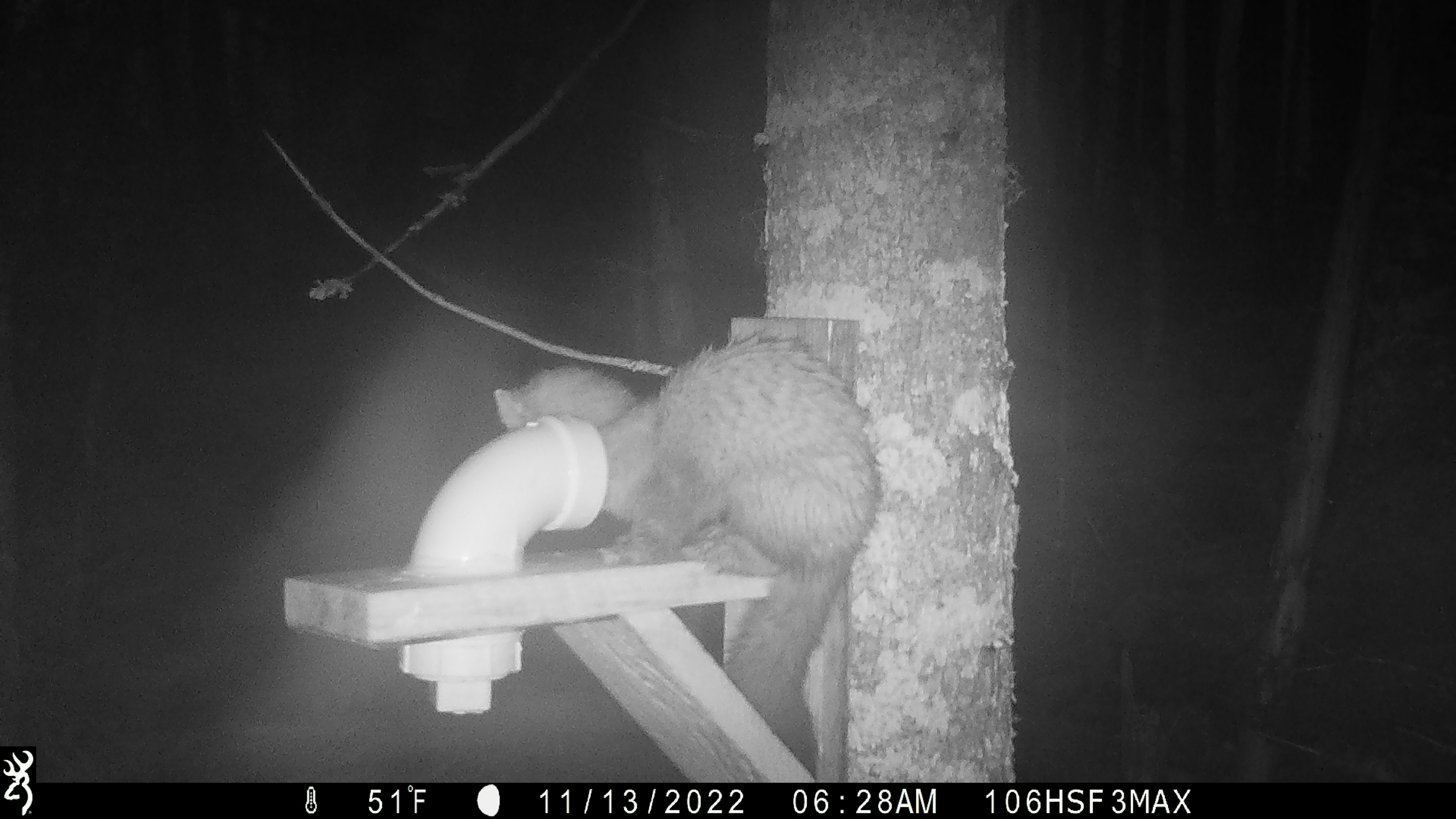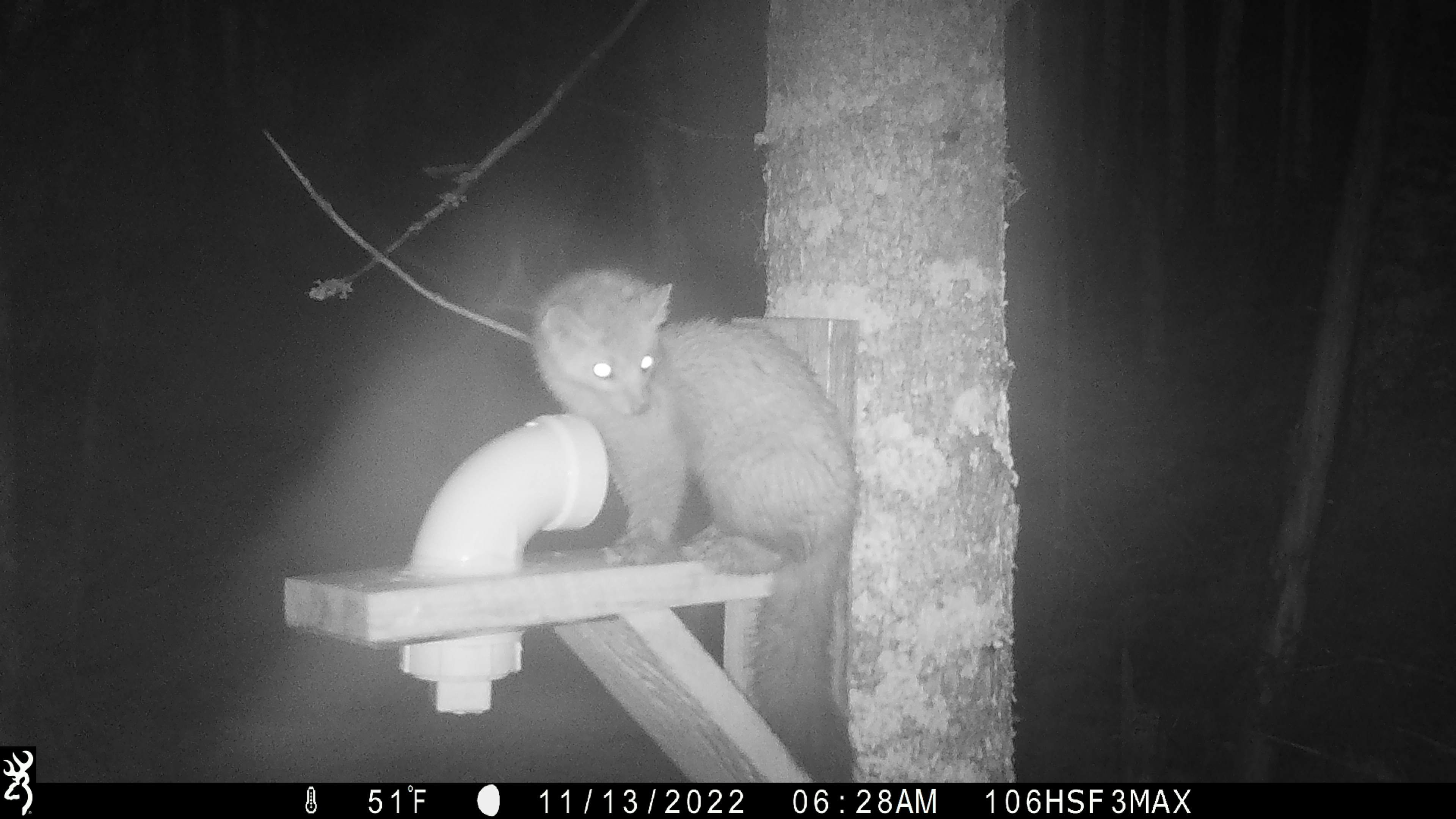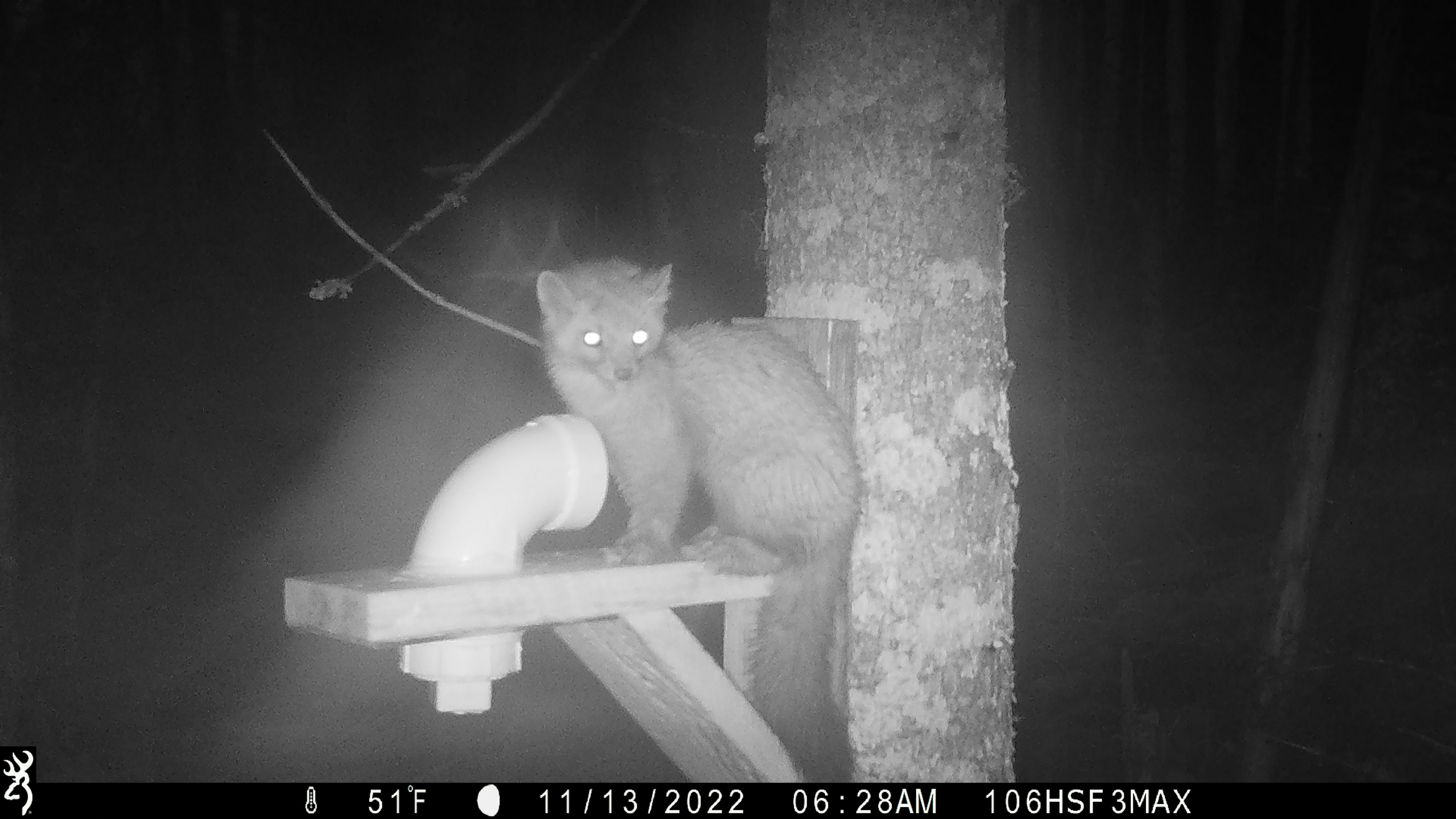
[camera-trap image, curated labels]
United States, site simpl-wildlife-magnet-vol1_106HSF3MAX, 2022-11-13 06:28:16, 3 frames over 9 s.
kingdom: Animalia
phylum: Chordata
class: Mammalia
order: Carnivora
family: Mustelidae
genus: Martes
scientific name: Martes americana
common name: american marten